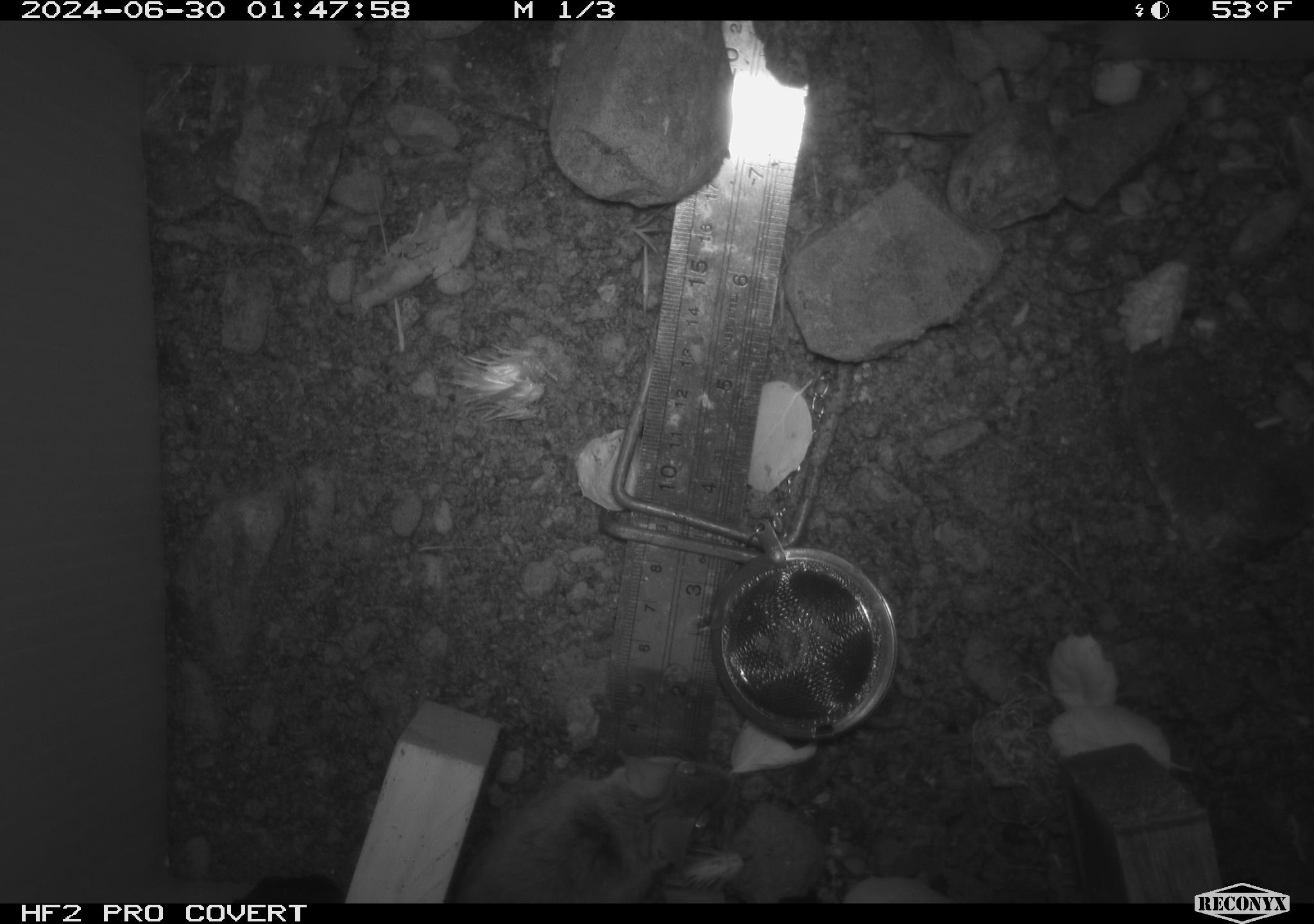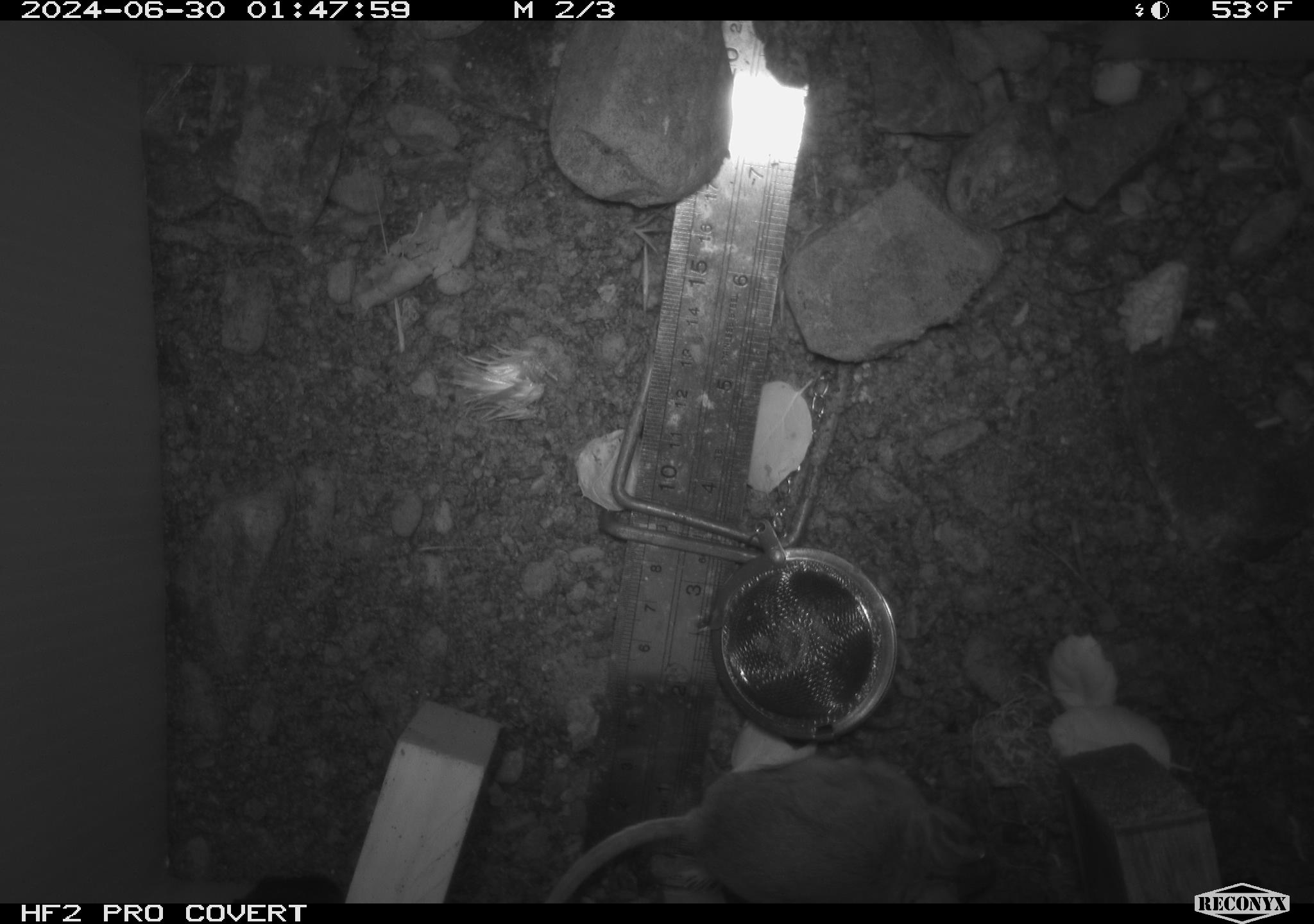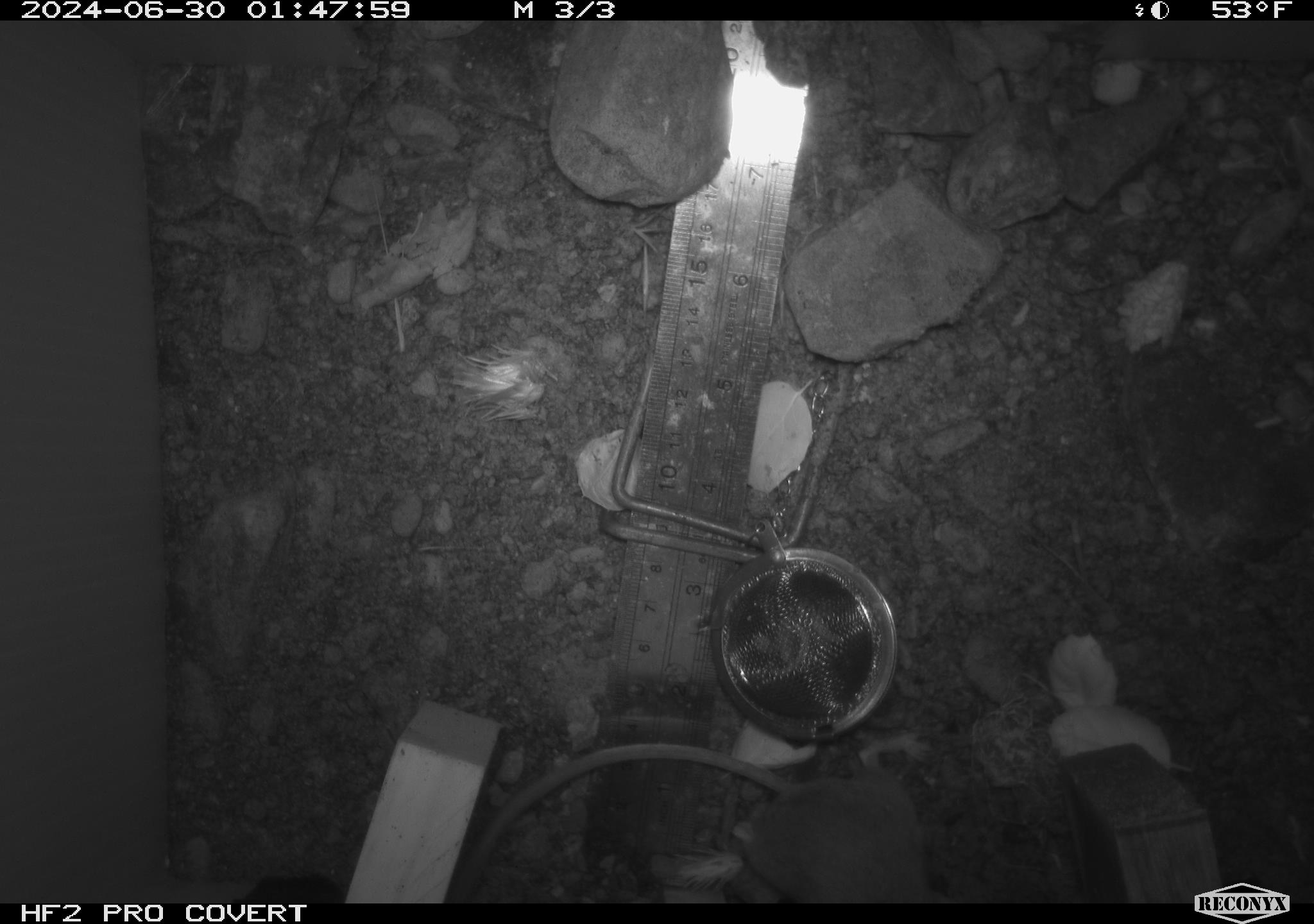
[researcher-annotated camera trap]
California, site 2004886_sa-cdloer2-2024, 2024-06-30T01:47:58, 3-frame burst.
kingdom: Animalia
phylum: Chordata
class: Mammalia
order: Rodentia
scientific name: Rodentia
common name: mouse species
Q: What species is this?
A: Mouse species (Rodentia).